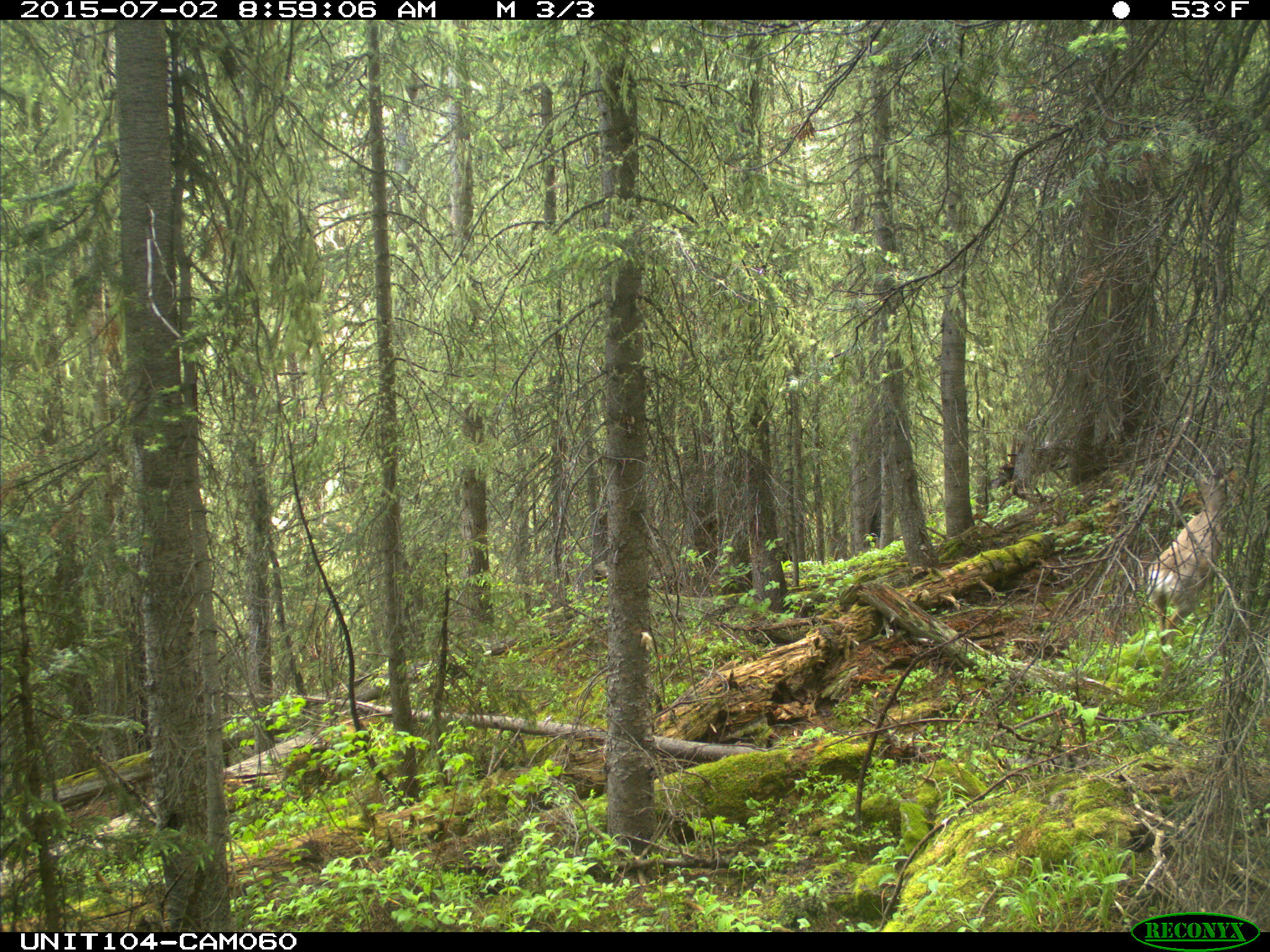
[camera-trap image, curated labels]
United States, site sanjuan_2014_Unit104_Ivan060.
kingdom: Animalia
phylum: Chordata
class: Mammalia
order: Artiodactyla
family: Cervidae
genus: Odocoileus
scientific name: Odocoileus hemionus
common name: mule deer